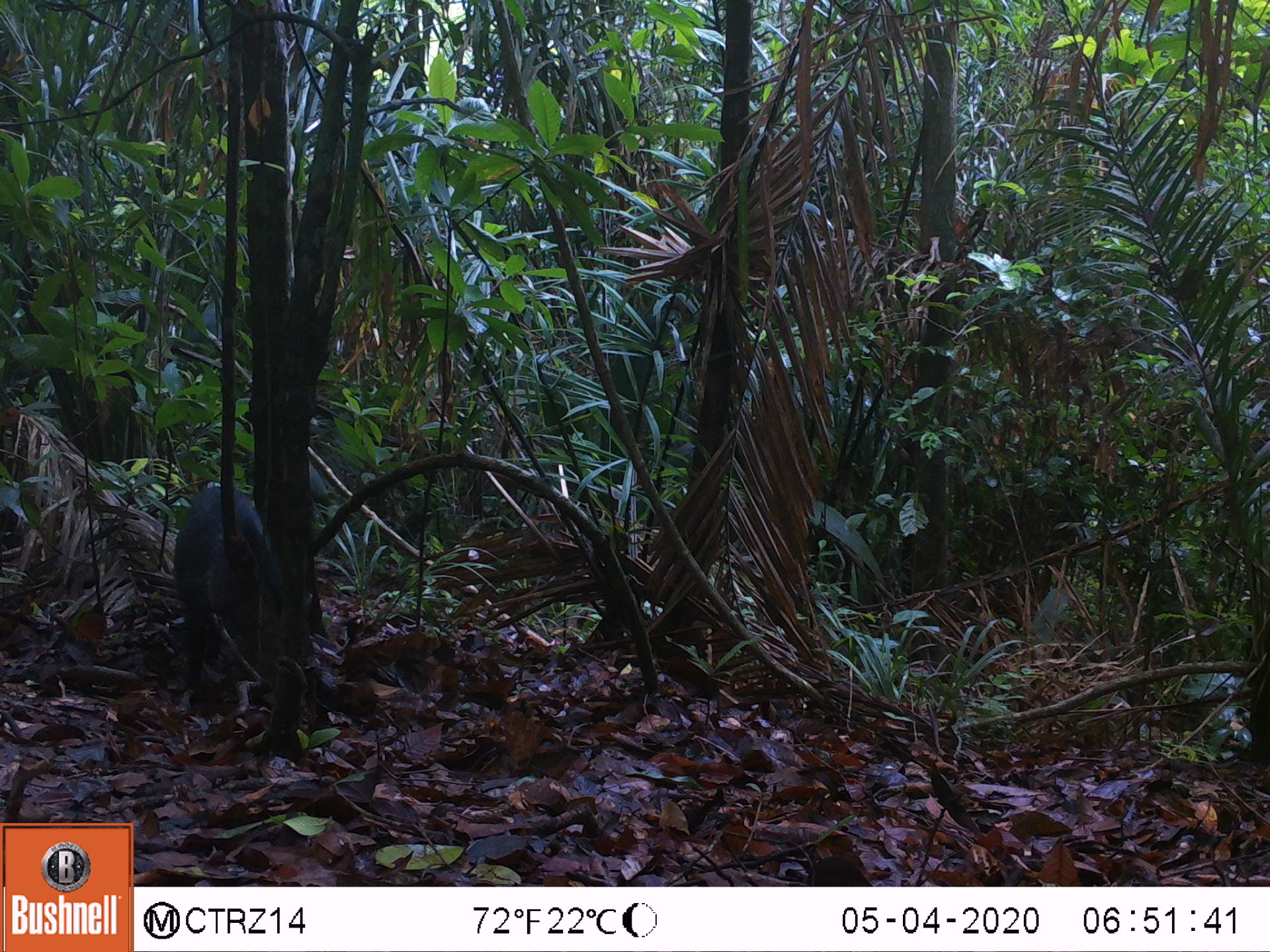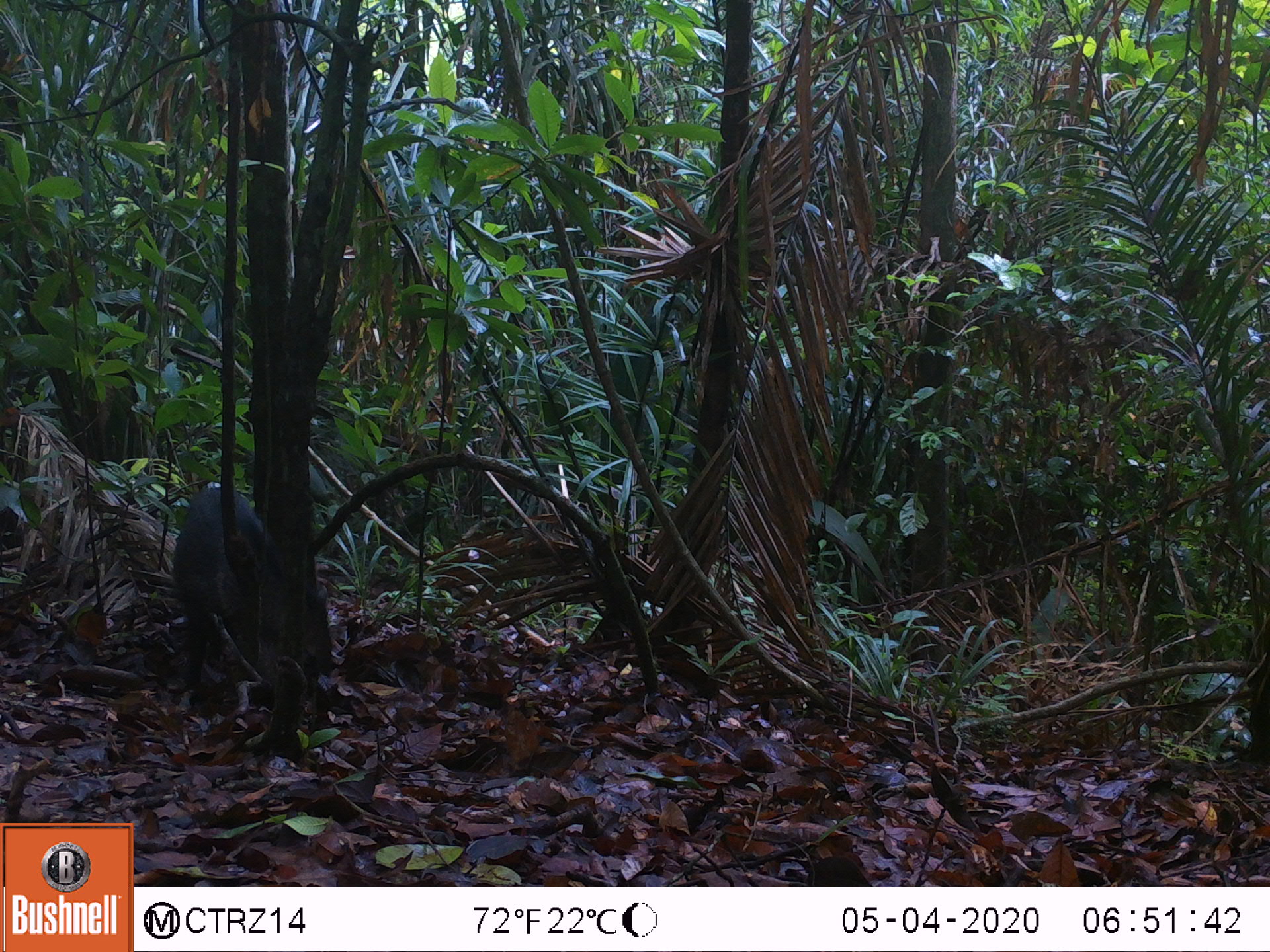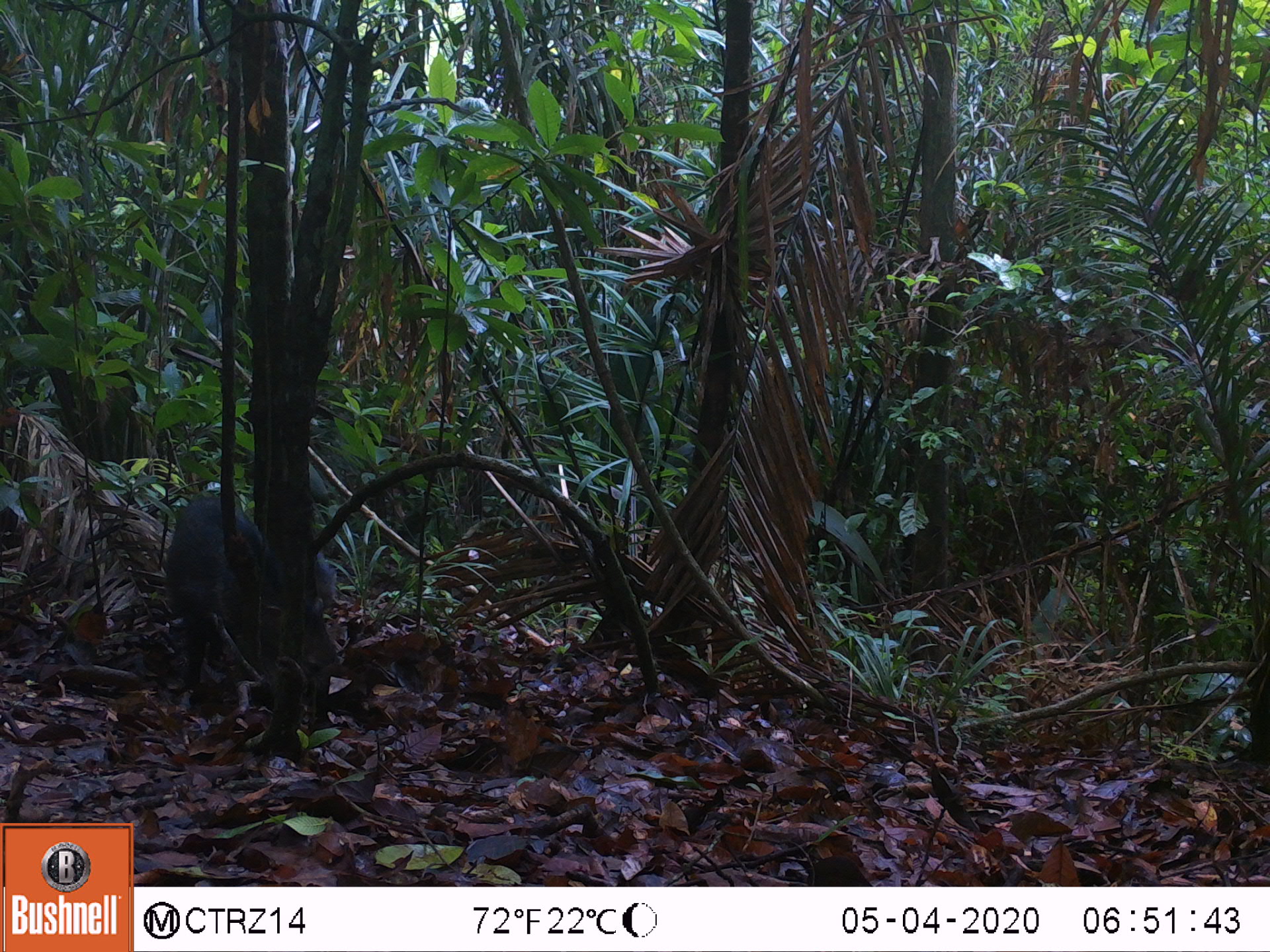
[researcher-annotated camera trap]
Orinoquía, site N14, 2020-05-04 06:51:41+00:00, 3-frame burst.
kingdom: Animalia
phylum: Chordata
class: Mammalia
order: Artiodactyla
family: Tayassuidae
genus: Pecari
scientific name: Pecari tajacu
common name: collared peccary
Collared peccary (Pecari tajacu).